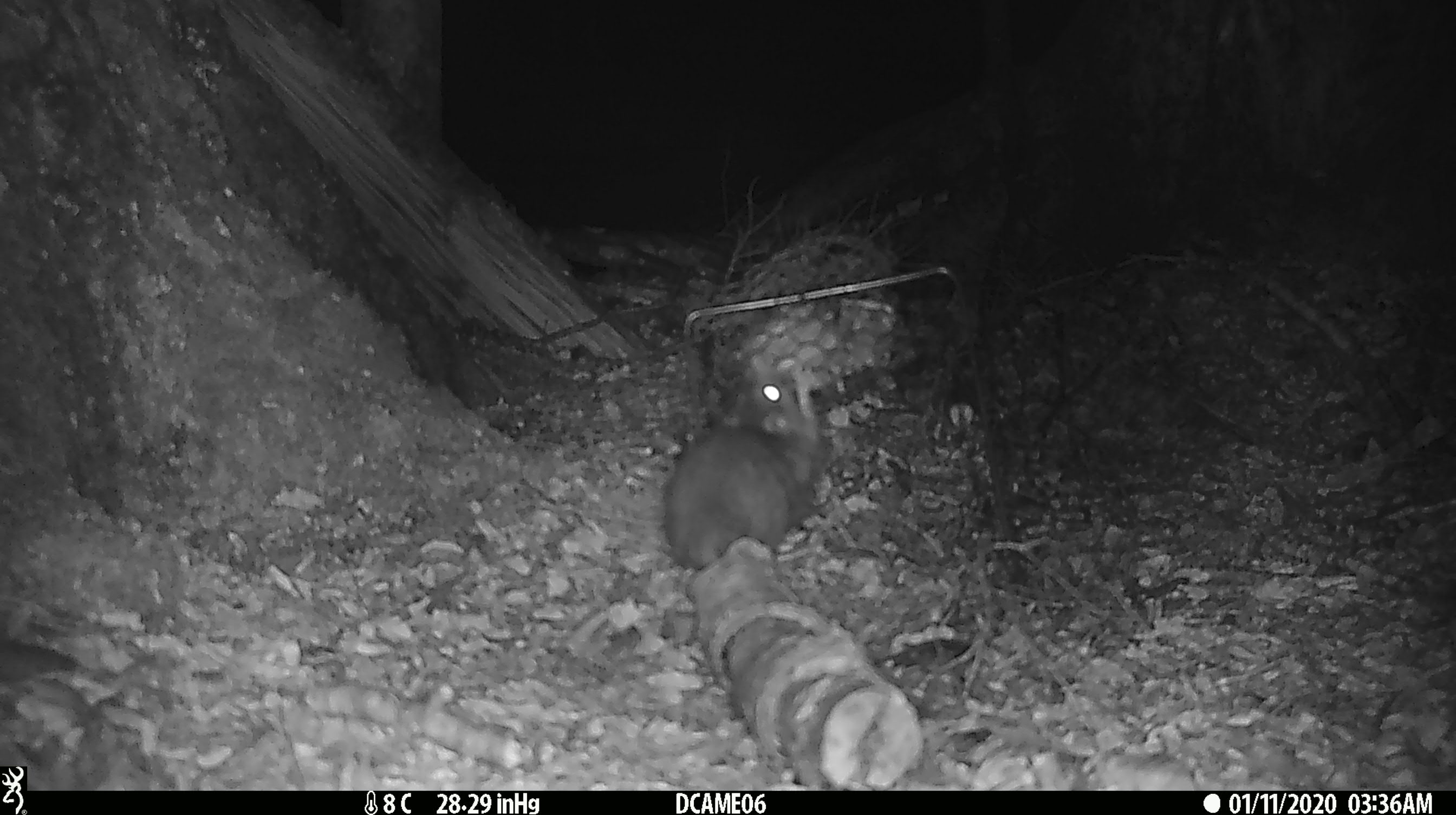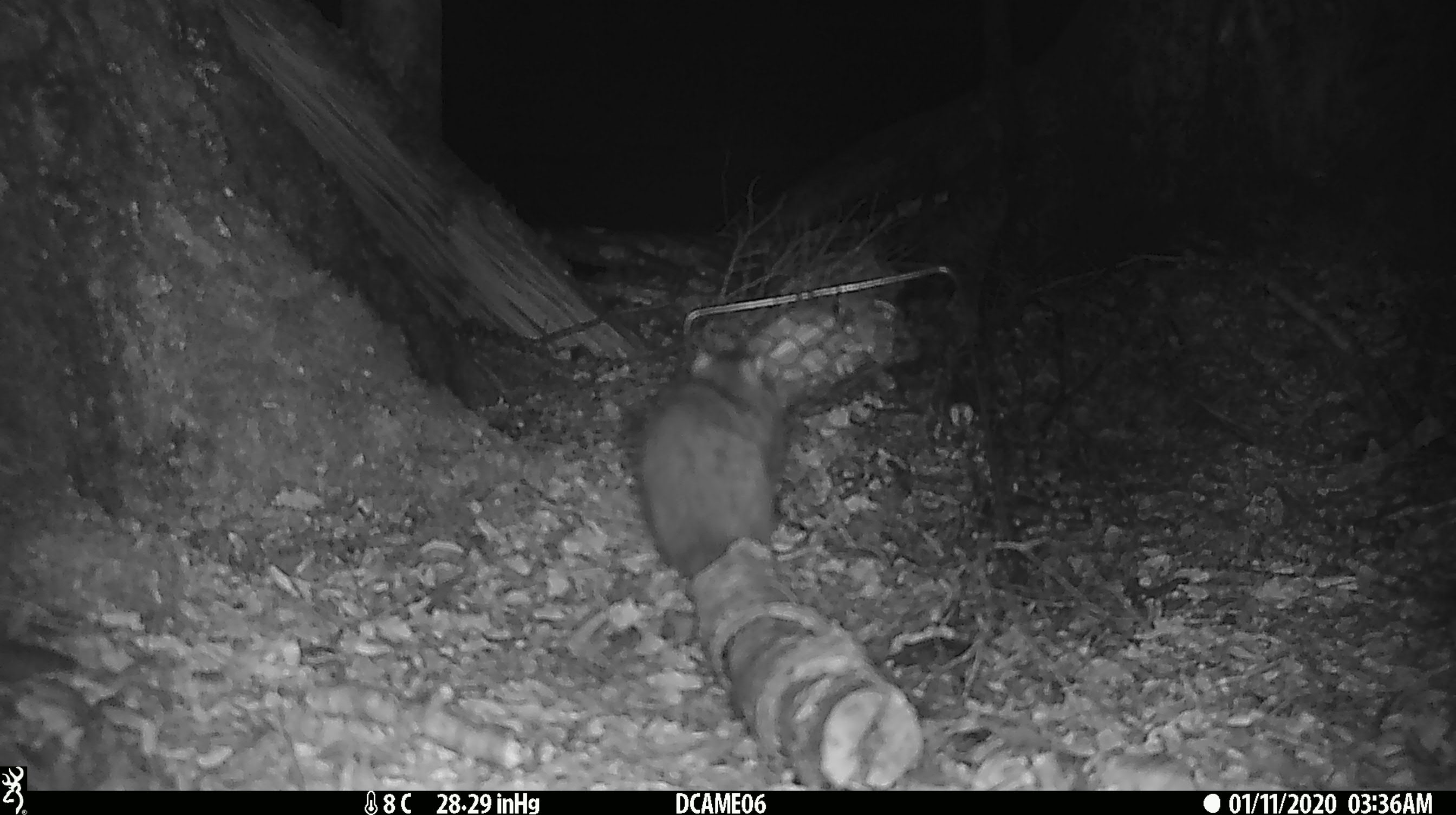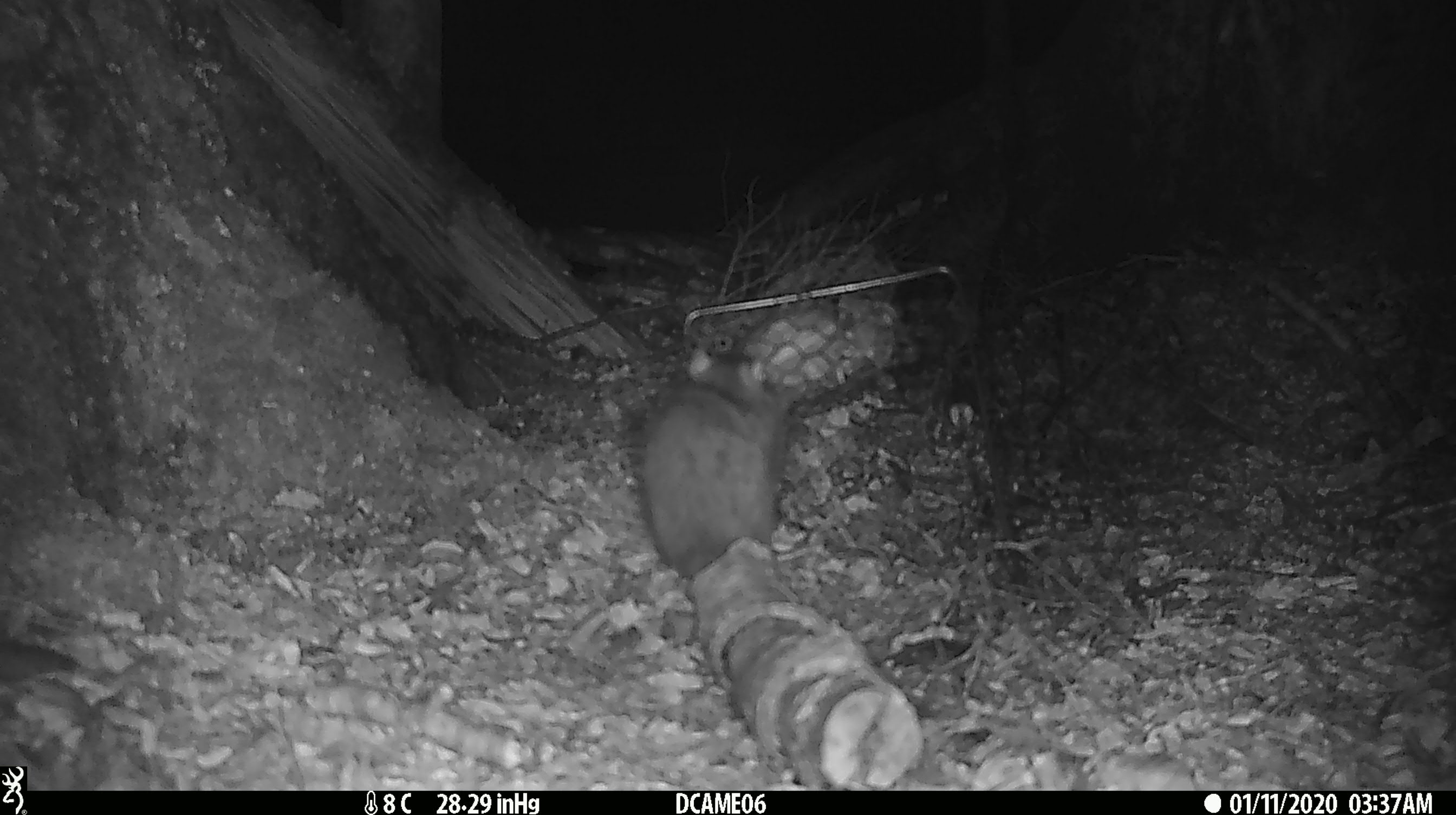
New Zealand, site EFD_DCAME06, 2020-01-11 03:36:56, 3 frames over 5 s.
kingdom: Animalia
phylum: Chordata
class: Mammalia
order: Rodentia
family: Muridae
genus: Rattus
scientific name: Rattus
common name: rat